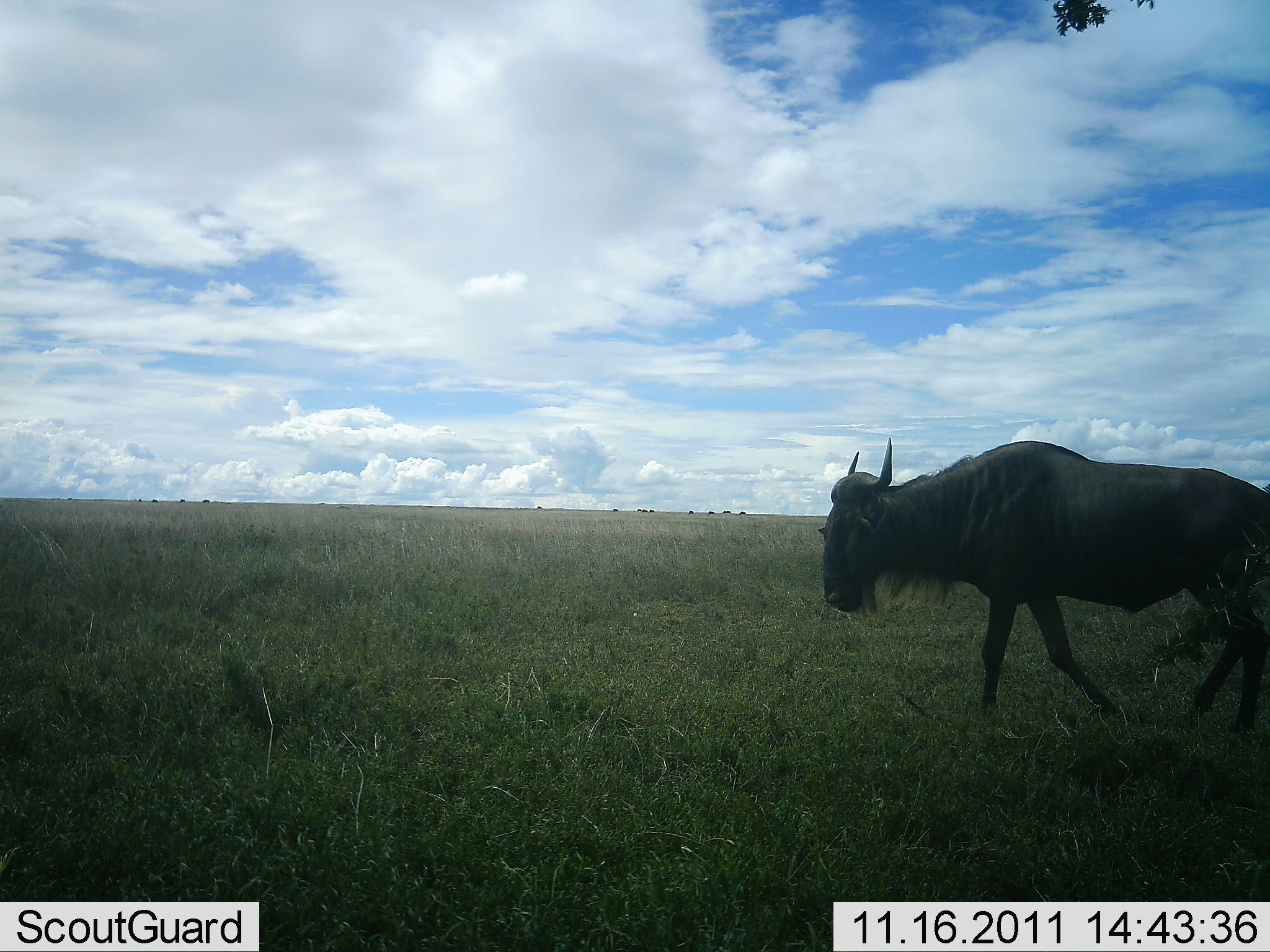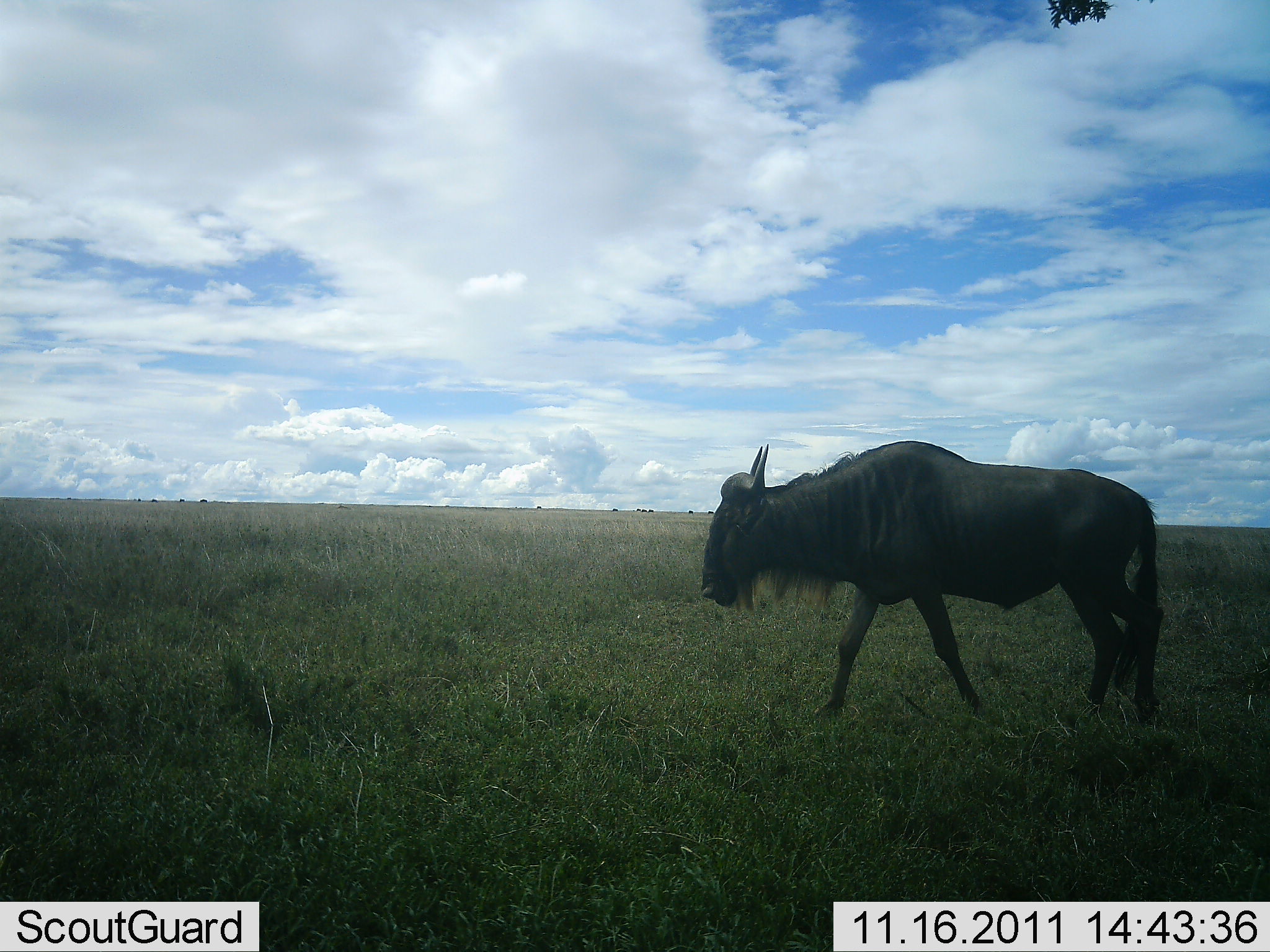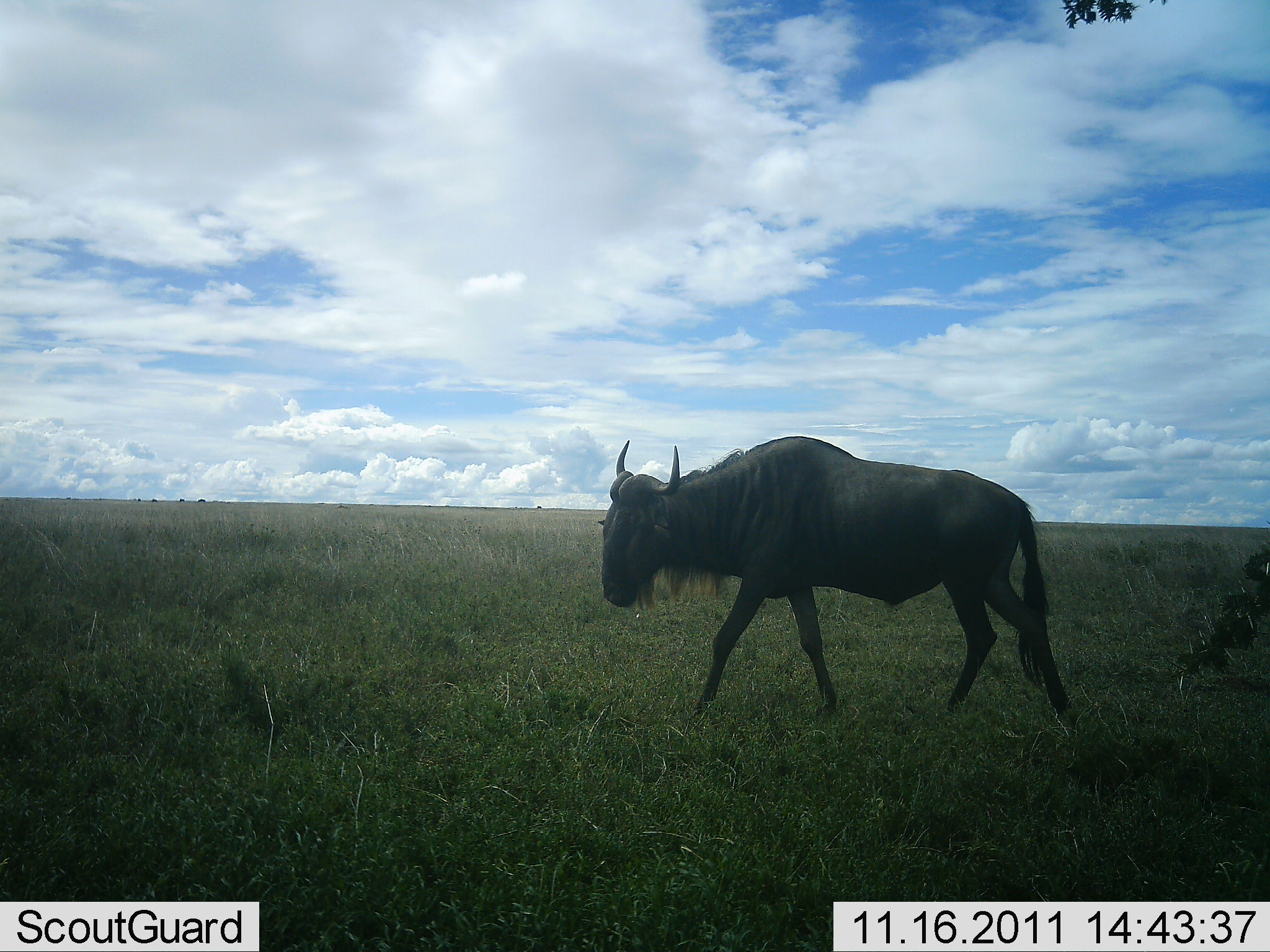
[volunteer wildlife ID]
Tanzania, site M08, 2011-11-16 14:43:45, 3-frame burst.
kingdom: Animalia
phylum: Chordata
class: Mammalia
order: Artiodactyla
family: Bovidae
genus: Connochaetes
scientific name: Connochaetes taurinus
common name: blue wildebeest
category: wildebeest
Wildebeest (blue wildebeest) (Connochaetes taurinus), count 1. Behavior (volunteer vote fractions): standing 8%, resting 0%, moving 92%, interacting 0%. Young present (vote fraction): 0%. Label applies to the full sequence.